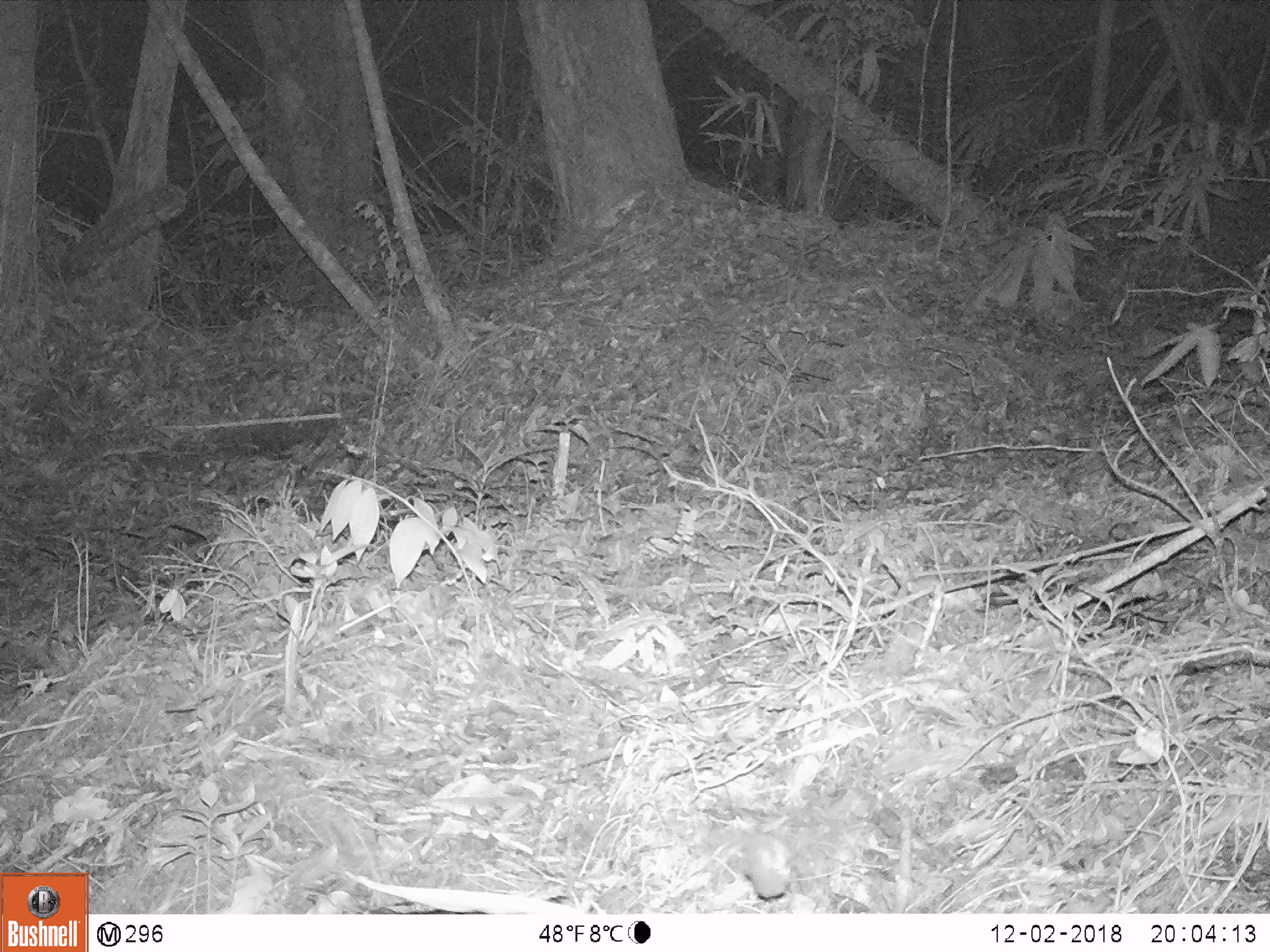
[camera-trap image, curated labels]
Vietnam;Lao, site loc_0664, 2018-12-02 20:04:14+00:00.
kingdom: Animalia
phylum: Chordata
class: Mammalia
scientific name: Mammalia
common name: mammal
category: unidentified small mammal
Unidentified small mammal (mammal) (Mammalia). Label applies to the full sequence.